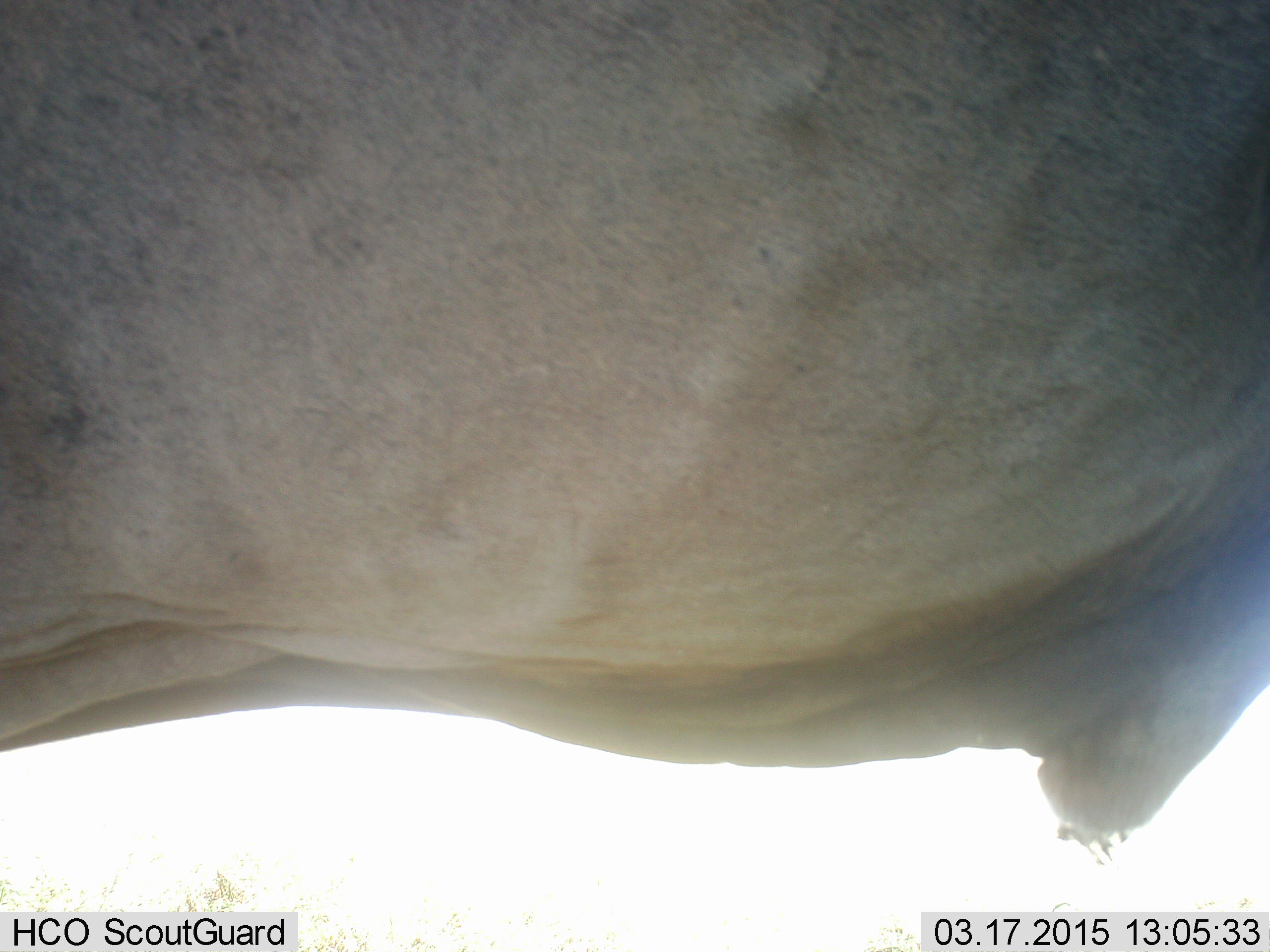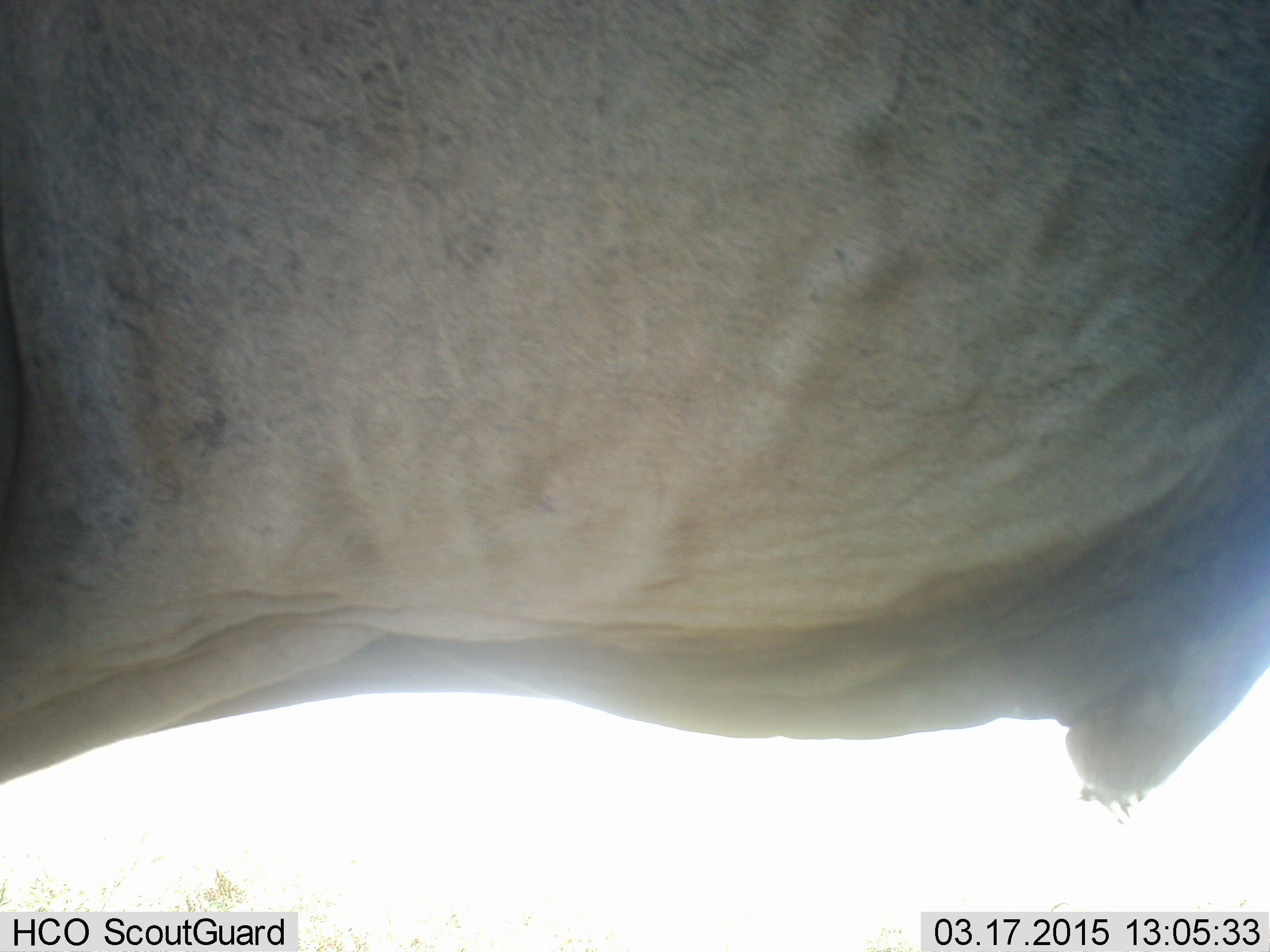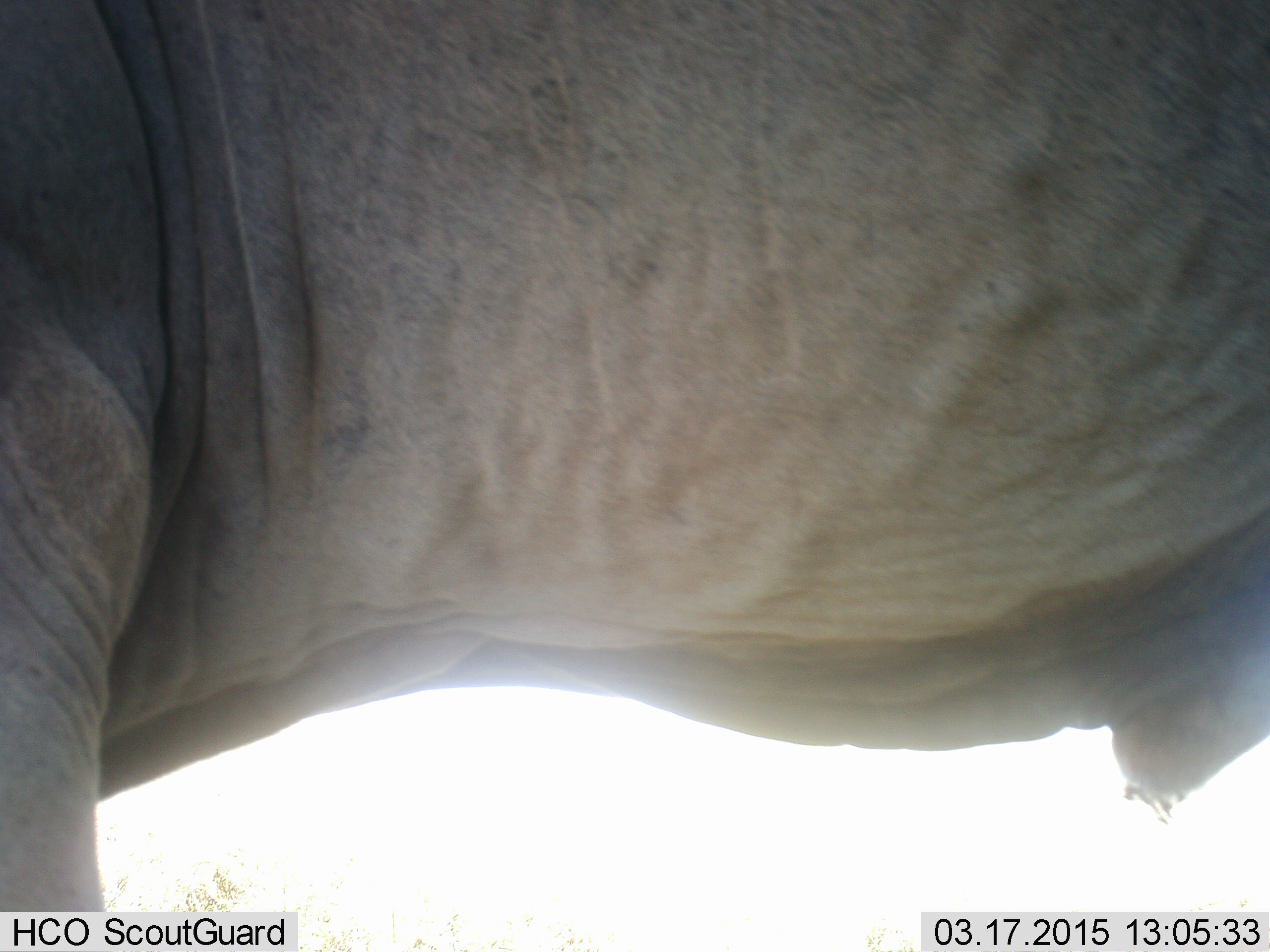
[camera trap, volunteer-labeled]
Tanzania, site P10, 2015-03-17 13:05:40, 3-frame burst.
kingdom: Animalia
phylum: Chordata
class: Mammalia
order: Proboscidea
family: Elephantidae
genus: Loxodonta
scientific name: Loxodonta africana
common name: african bush elephant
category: elephant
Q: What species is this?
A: Elephant (african bush elephant) (Loxodonta africana).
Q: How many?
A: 1.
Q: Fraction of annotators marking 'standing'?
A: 43%.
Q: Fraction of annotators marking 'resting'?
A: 0%.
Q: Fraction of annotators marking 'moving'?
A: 57%.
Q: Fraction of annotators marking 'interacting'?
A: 0%.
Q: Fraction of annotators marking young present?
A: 0%.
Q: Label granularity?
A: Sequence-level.